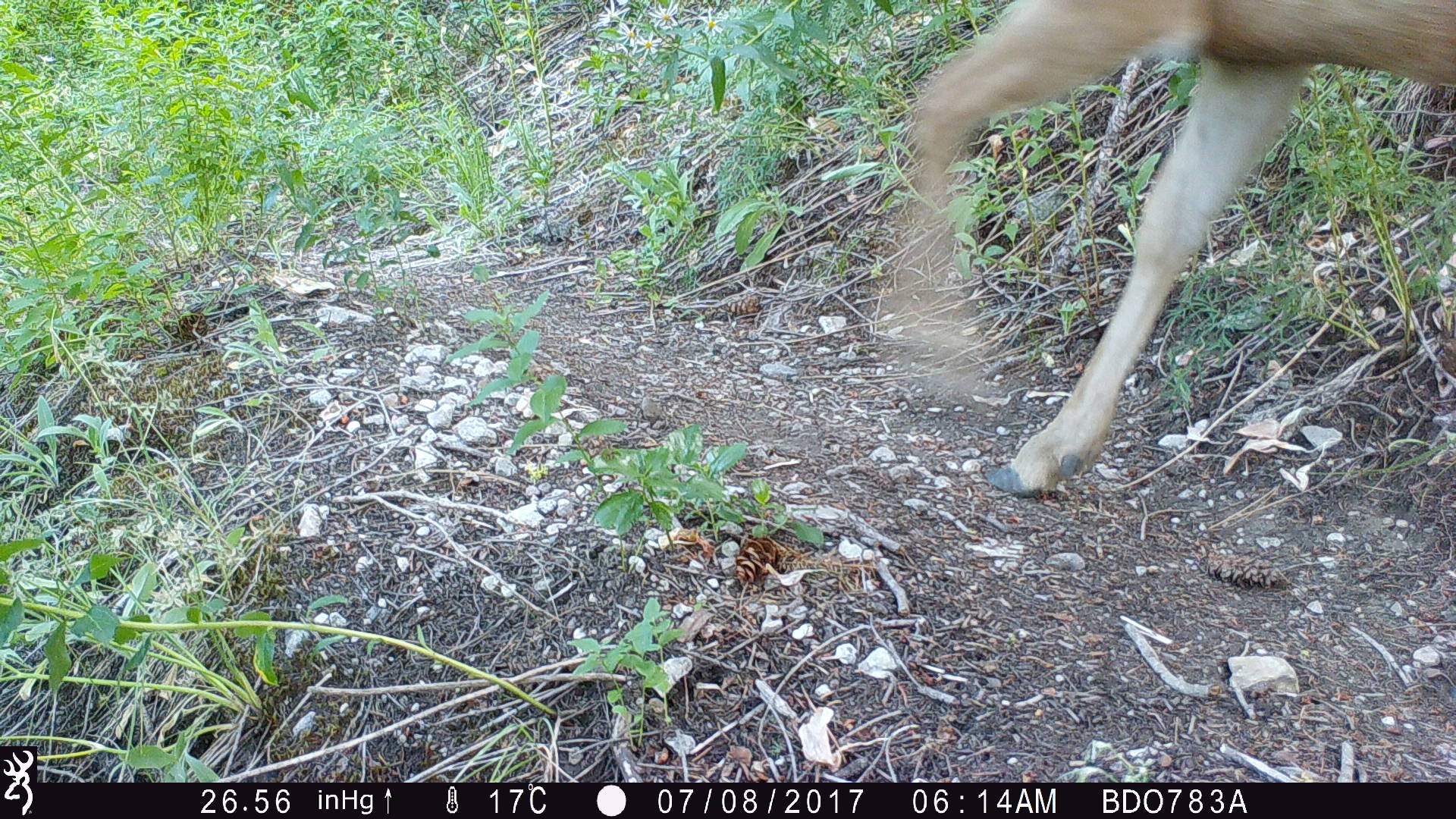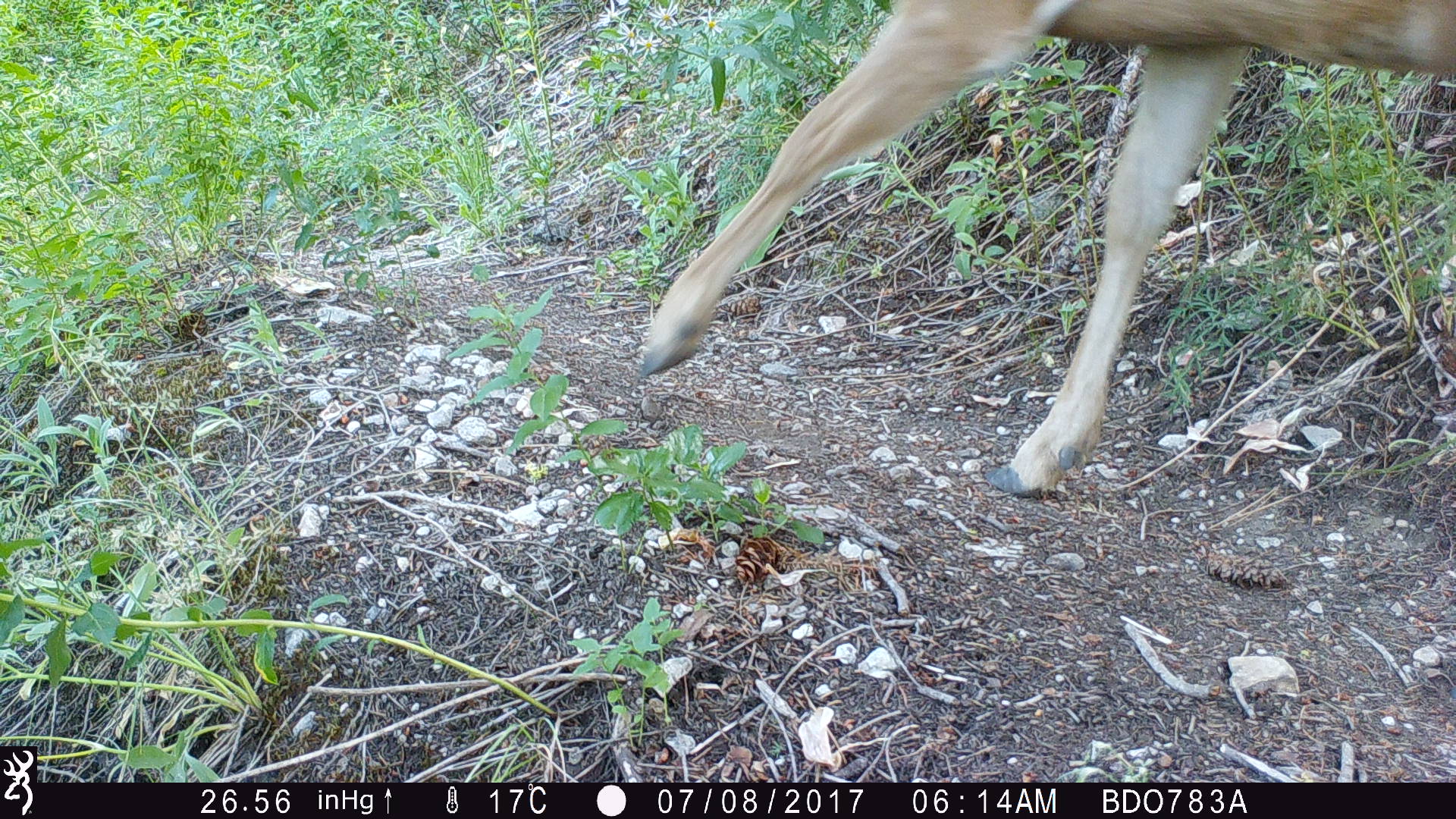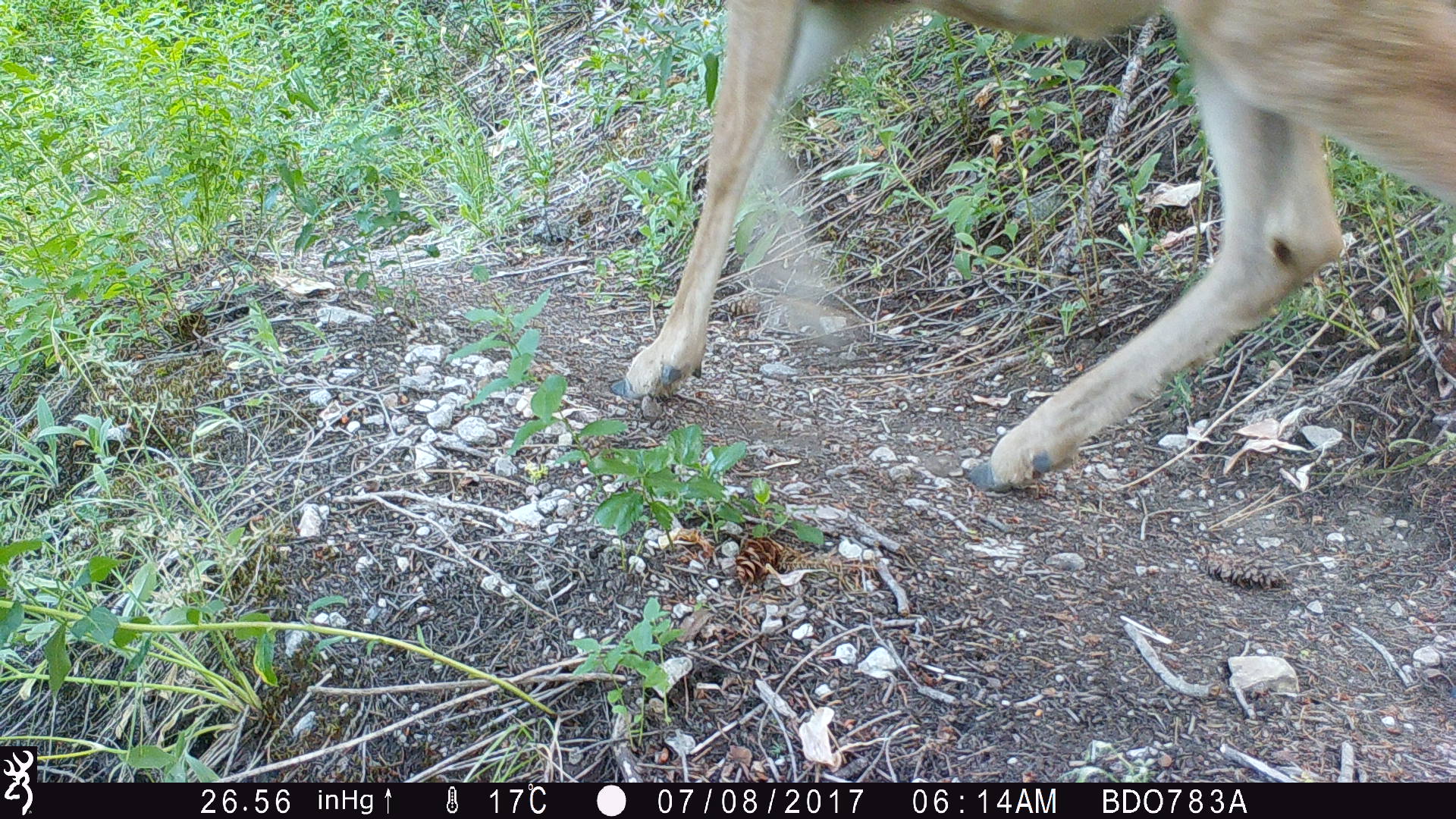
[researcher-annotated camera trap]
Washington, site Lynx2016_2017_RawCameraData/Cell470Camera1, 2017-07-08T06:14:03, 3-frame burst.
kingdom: Animalia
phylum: Chordata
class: Mammalia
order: Artiodactyla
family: Cervidae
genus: Odocoileus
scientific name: Odocoileus hemionus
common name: mule deer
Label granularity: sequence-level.